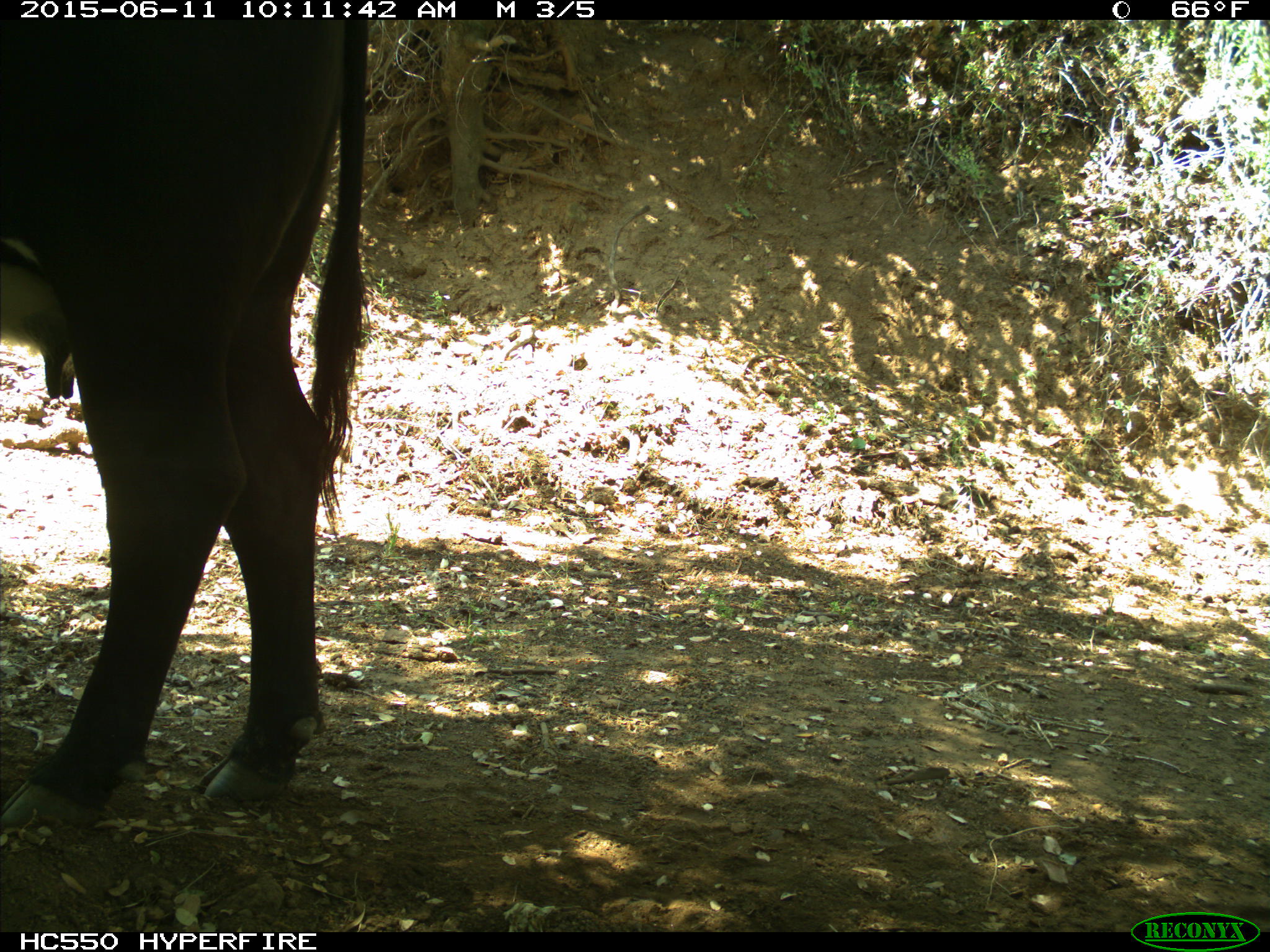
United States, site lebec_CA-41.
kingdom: Animalia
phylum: Chordata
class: Mammalia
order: Artiodactyla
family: Bovidae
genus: Bos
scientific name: Bos taurus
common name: domestic cow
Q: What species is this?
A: Bos taurus (domestic cow).